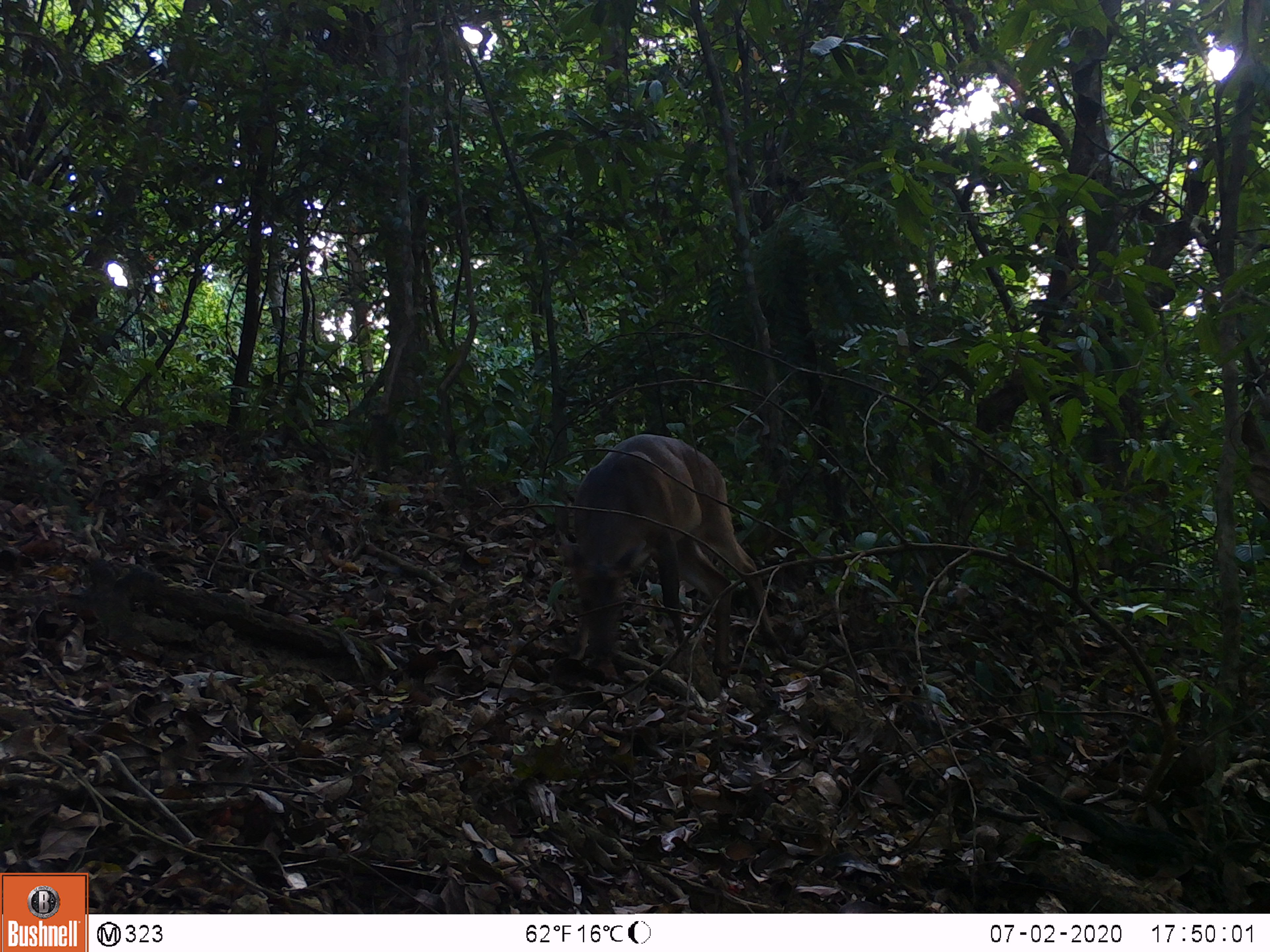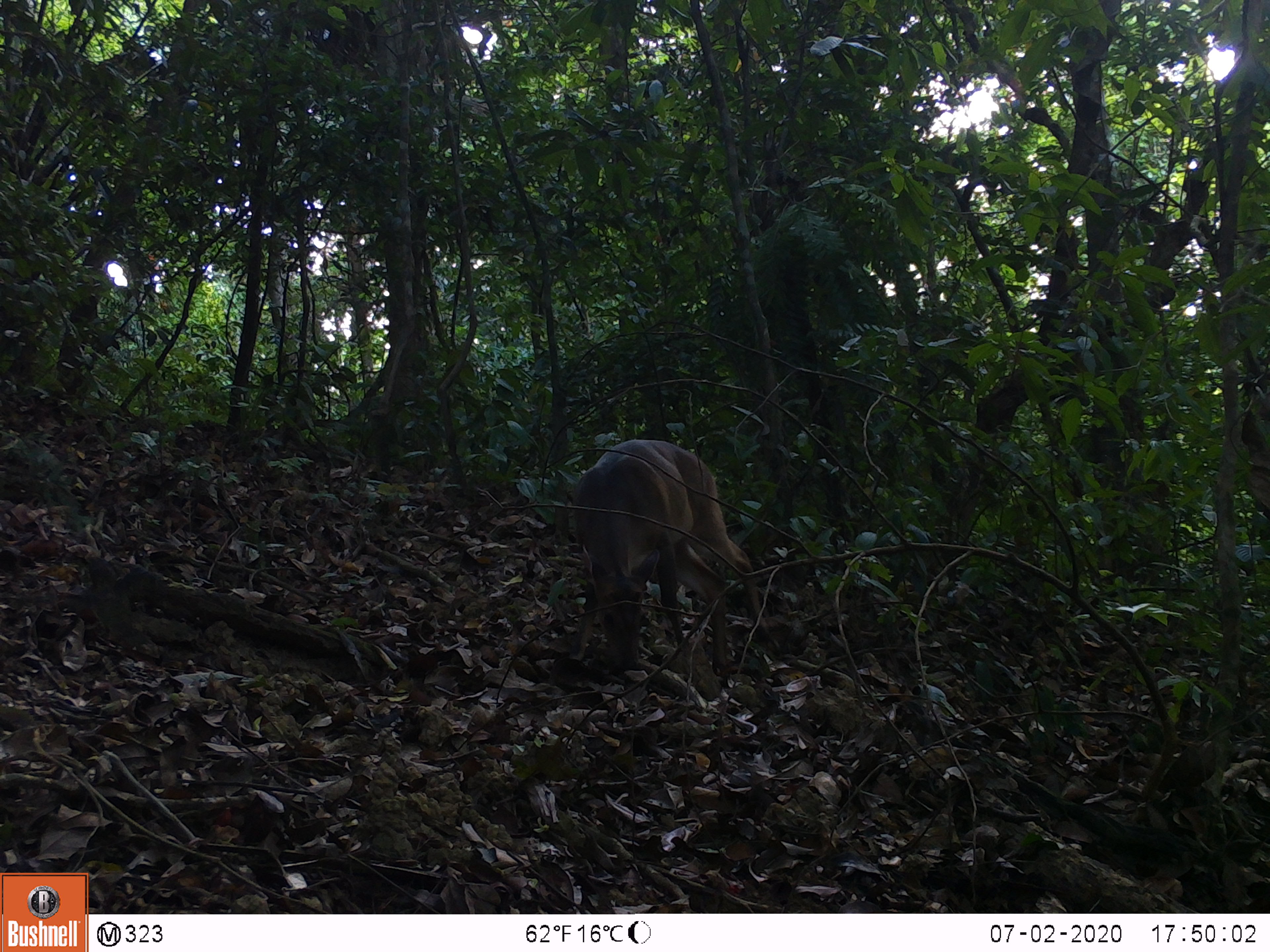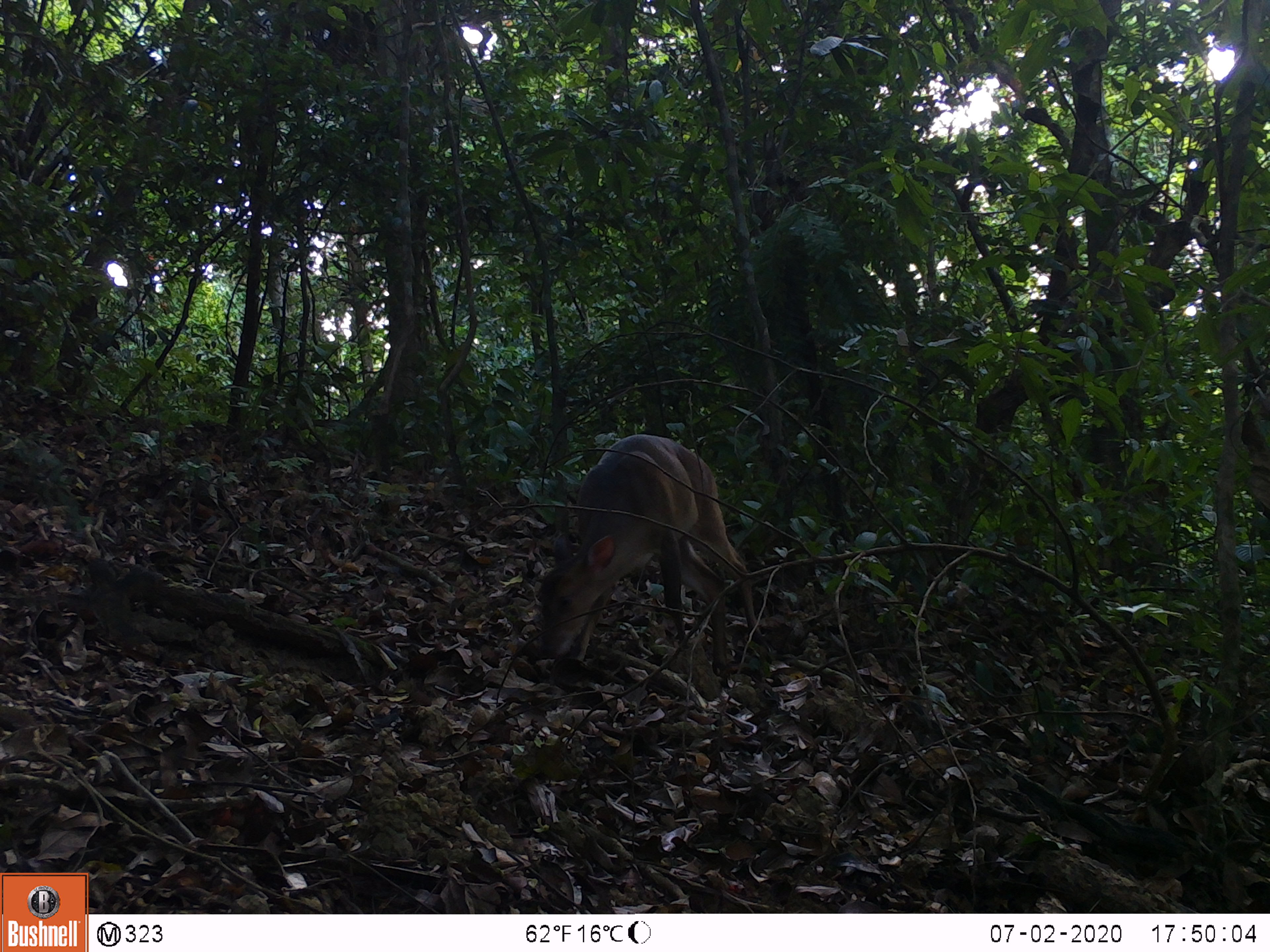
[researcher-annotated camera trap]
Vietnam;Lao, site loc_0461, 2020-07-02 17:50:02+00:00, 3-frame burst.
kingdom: Animalia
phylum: Chordata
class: Mammalia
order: Artiodactyla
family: Cervidae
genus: Muntiacus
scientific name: Muntiacus vuquangensis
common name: large-antlered muntjac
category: large antlered muntjac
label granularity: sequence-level